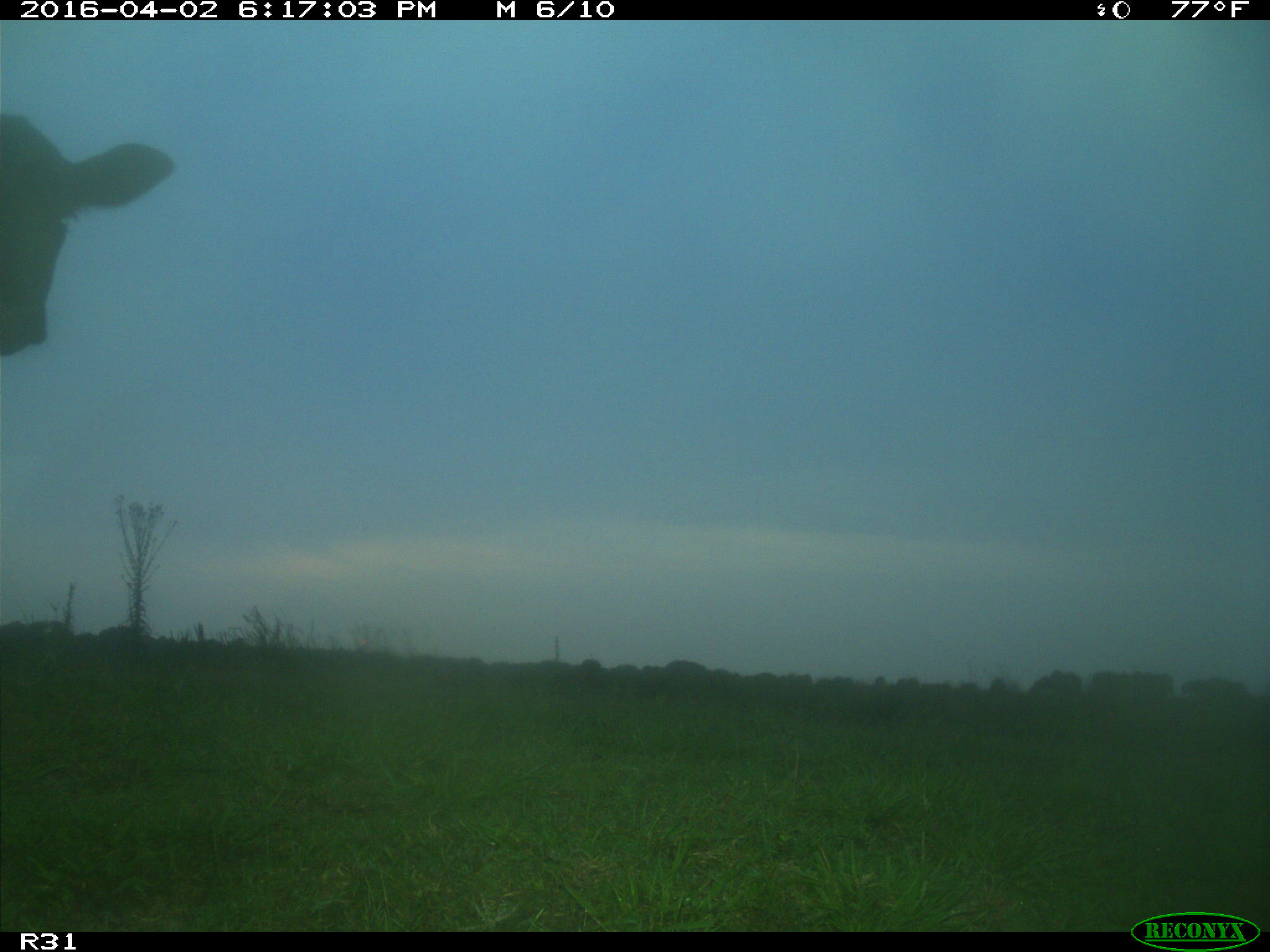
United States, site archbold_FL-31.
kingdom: Animalia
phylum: Chordata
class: Mammalia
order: Artiodactyla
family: Bovidae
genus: Bos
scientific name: Bos taurus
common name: domestic cow